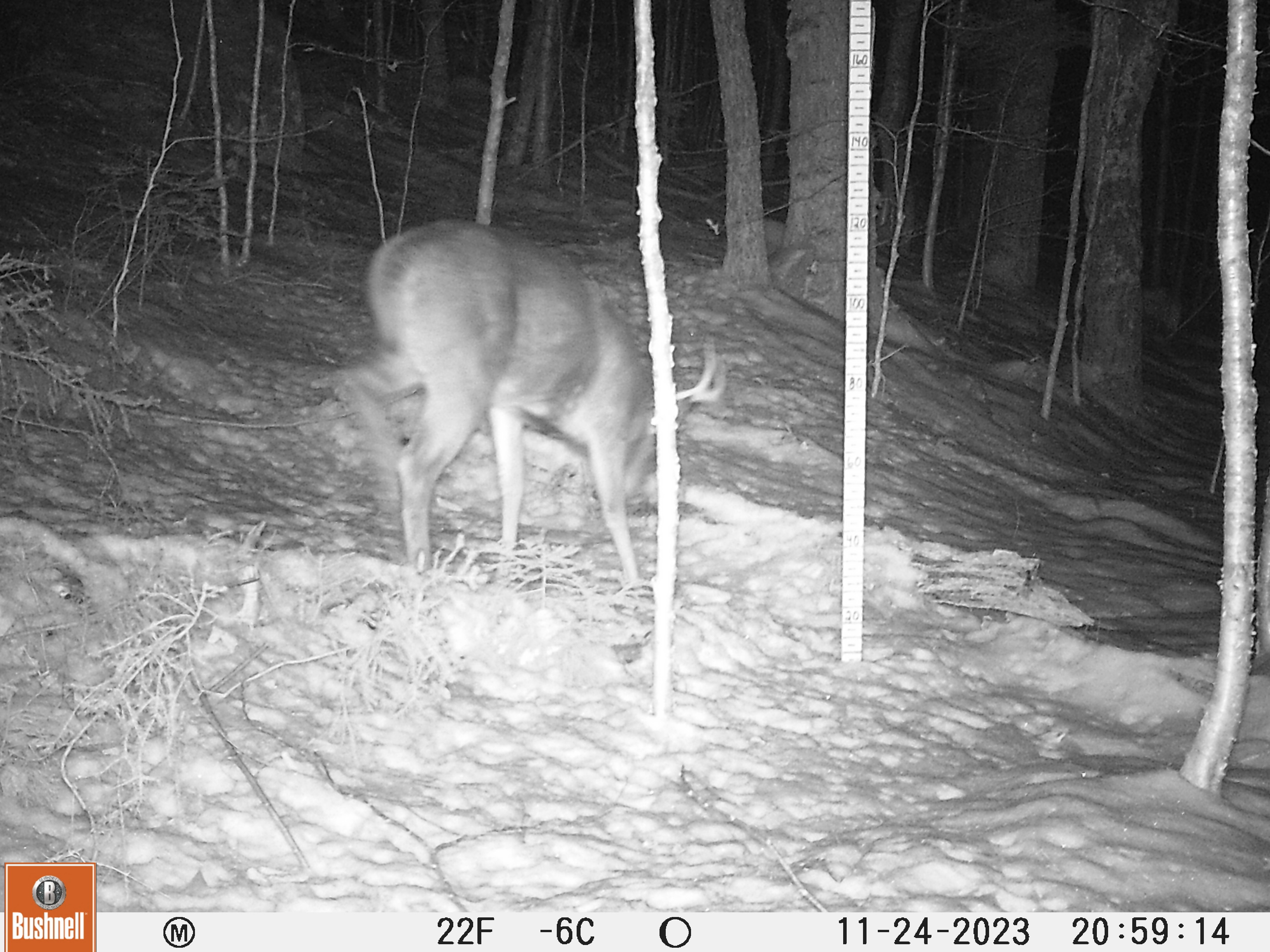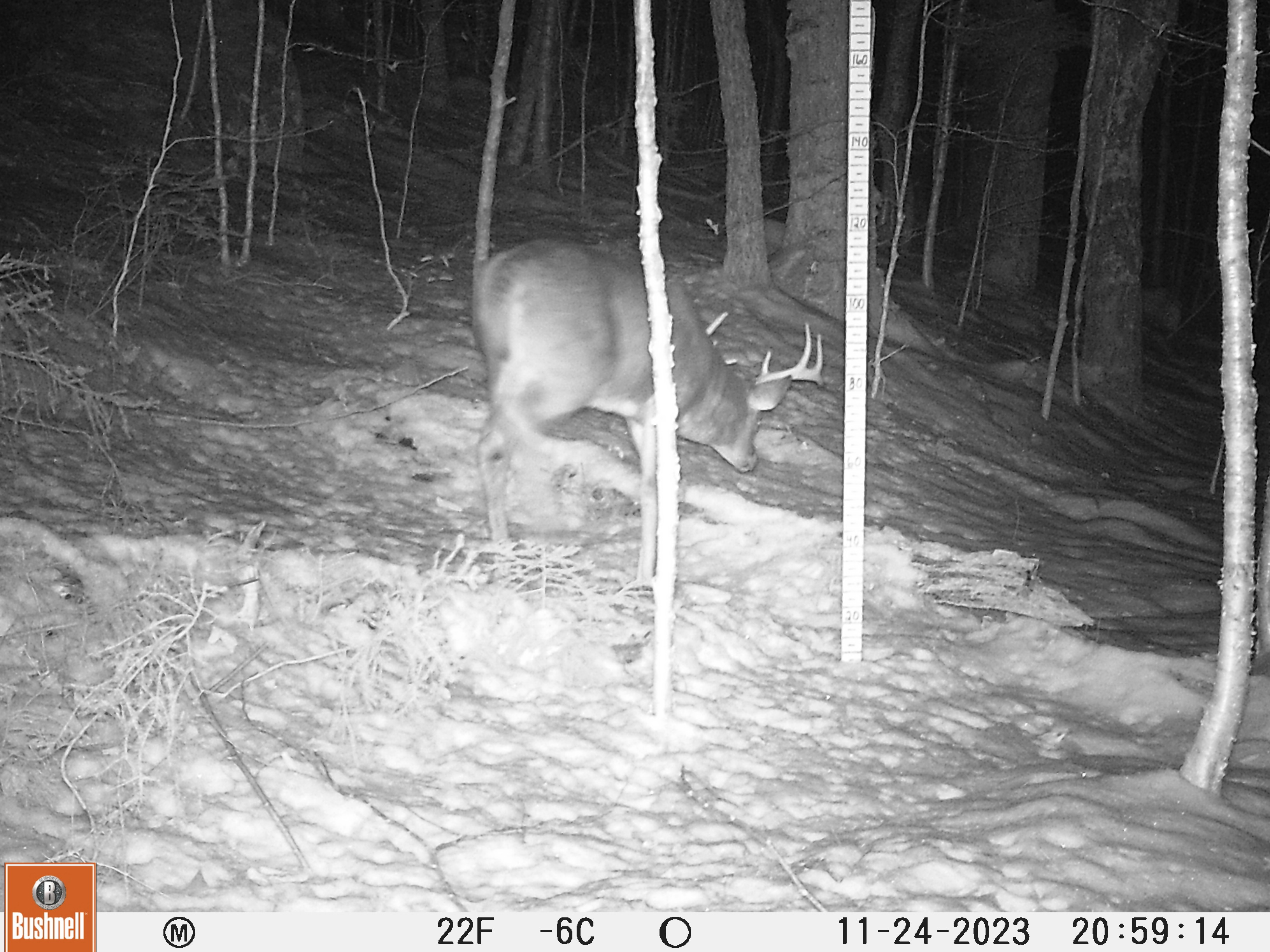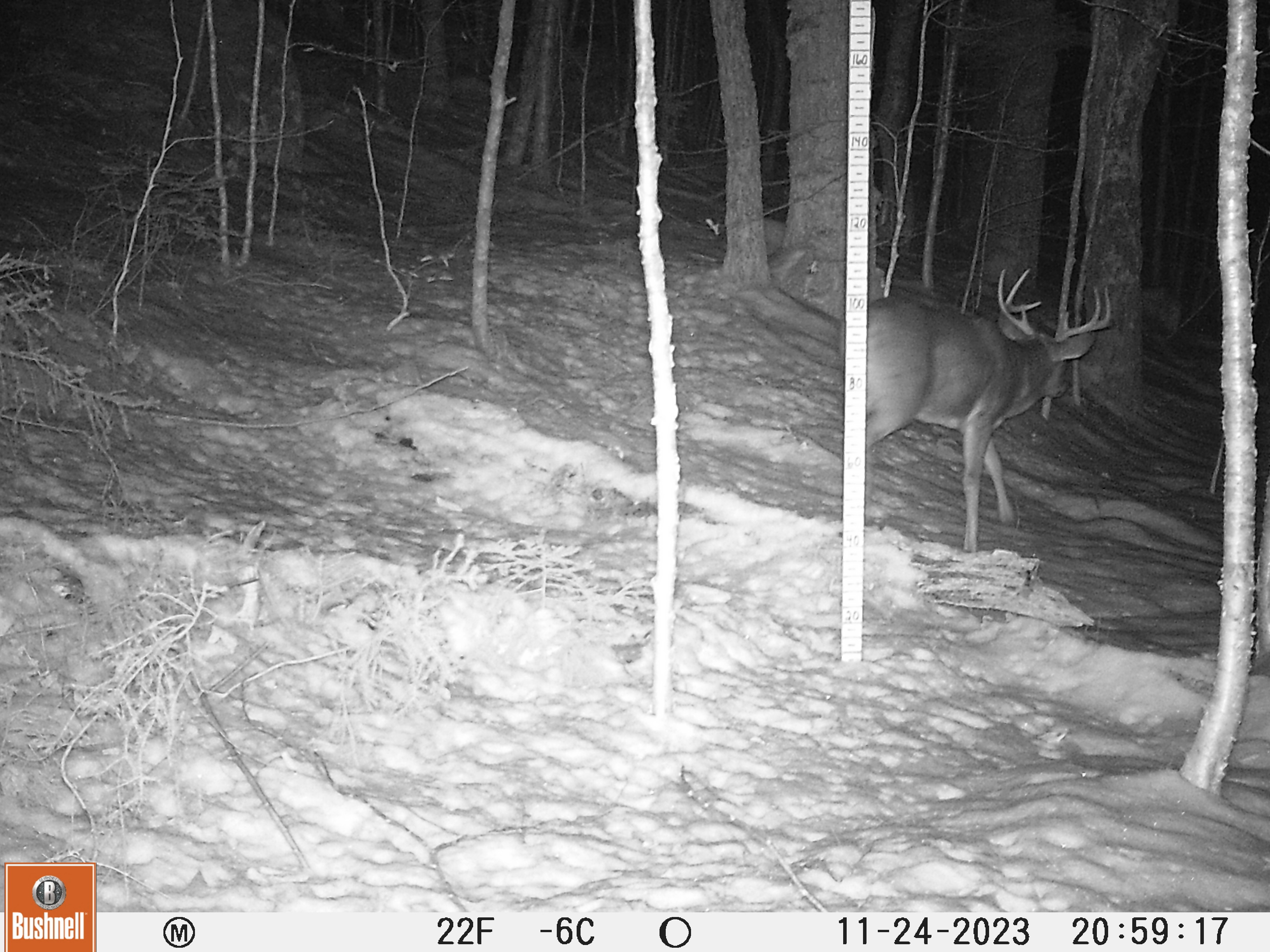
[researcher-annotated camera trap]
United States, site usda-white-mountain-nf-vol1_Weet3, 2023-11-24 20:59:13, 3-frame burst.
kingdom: Animalia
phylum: Chordata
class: Mammalia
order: Artiodactyla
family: Cervidae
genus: Odocoileus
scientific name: Odocoileus virginianus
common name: white-tailed deer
White-tailed deer (Odocoileus virginianus).